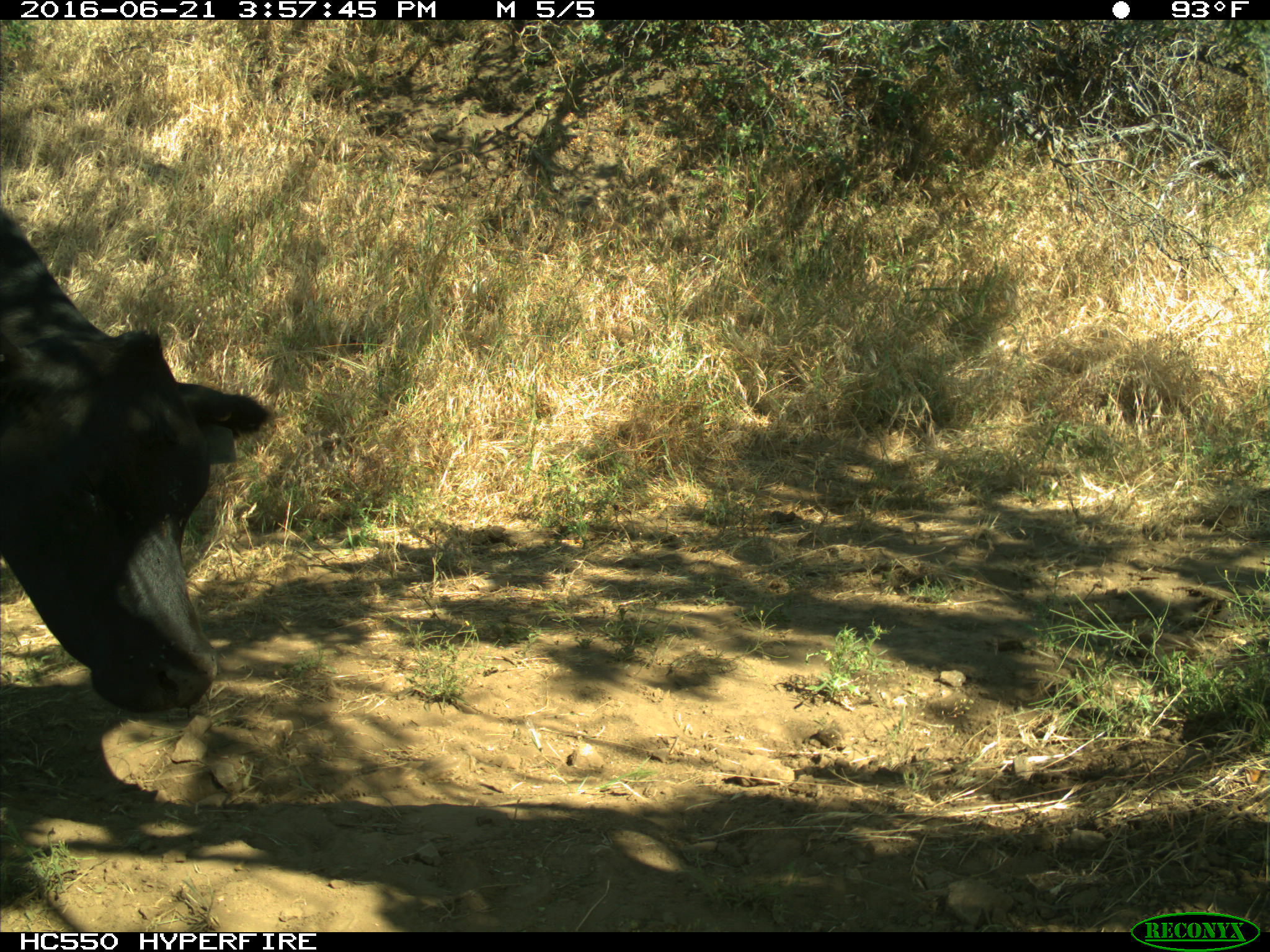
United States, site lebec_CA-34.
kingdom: Animalia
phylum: Chordata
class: Mammalia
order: Artiodactyla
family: Bovidae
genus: Bos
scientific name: Bos taurus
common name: domestic cow